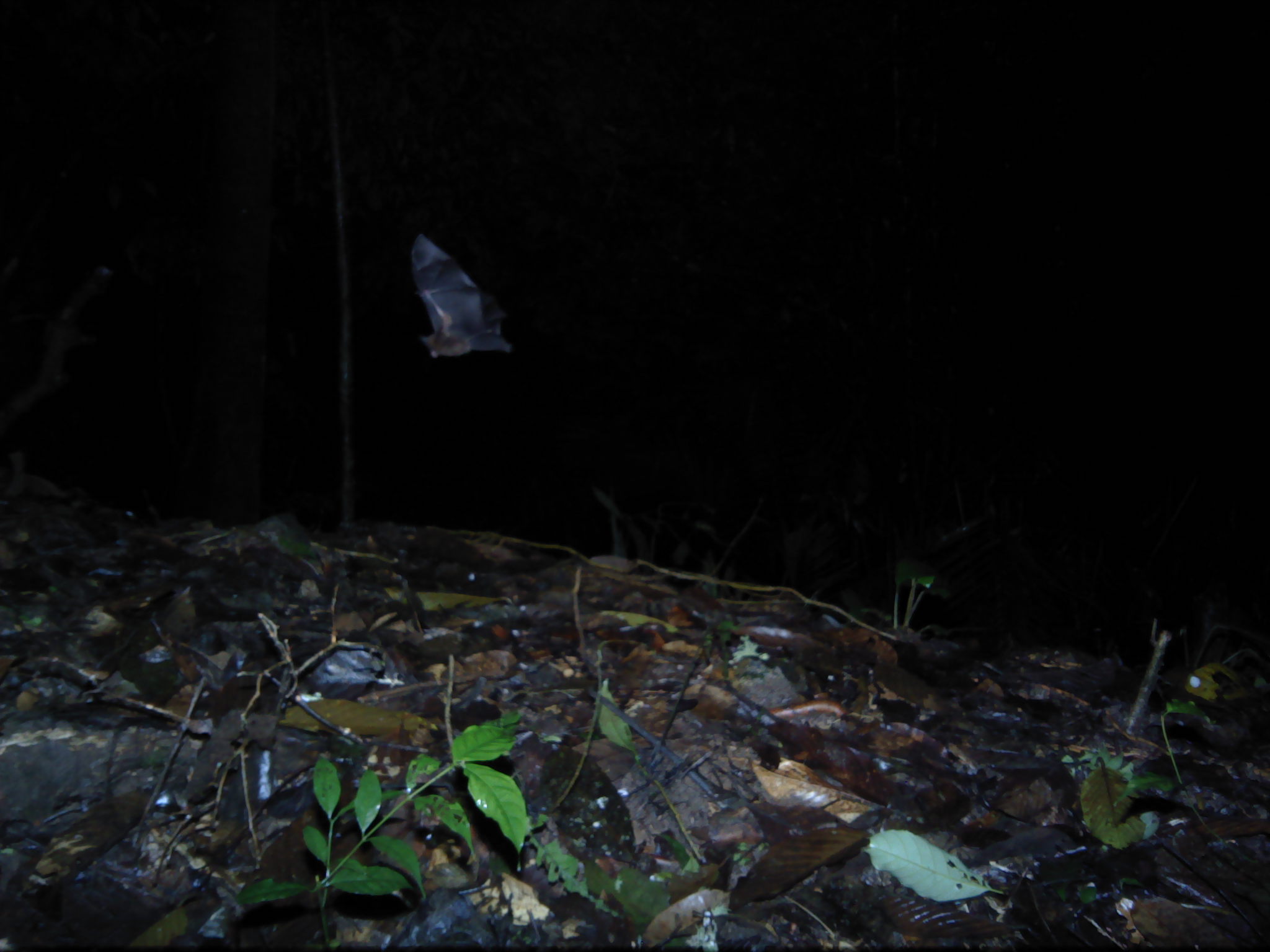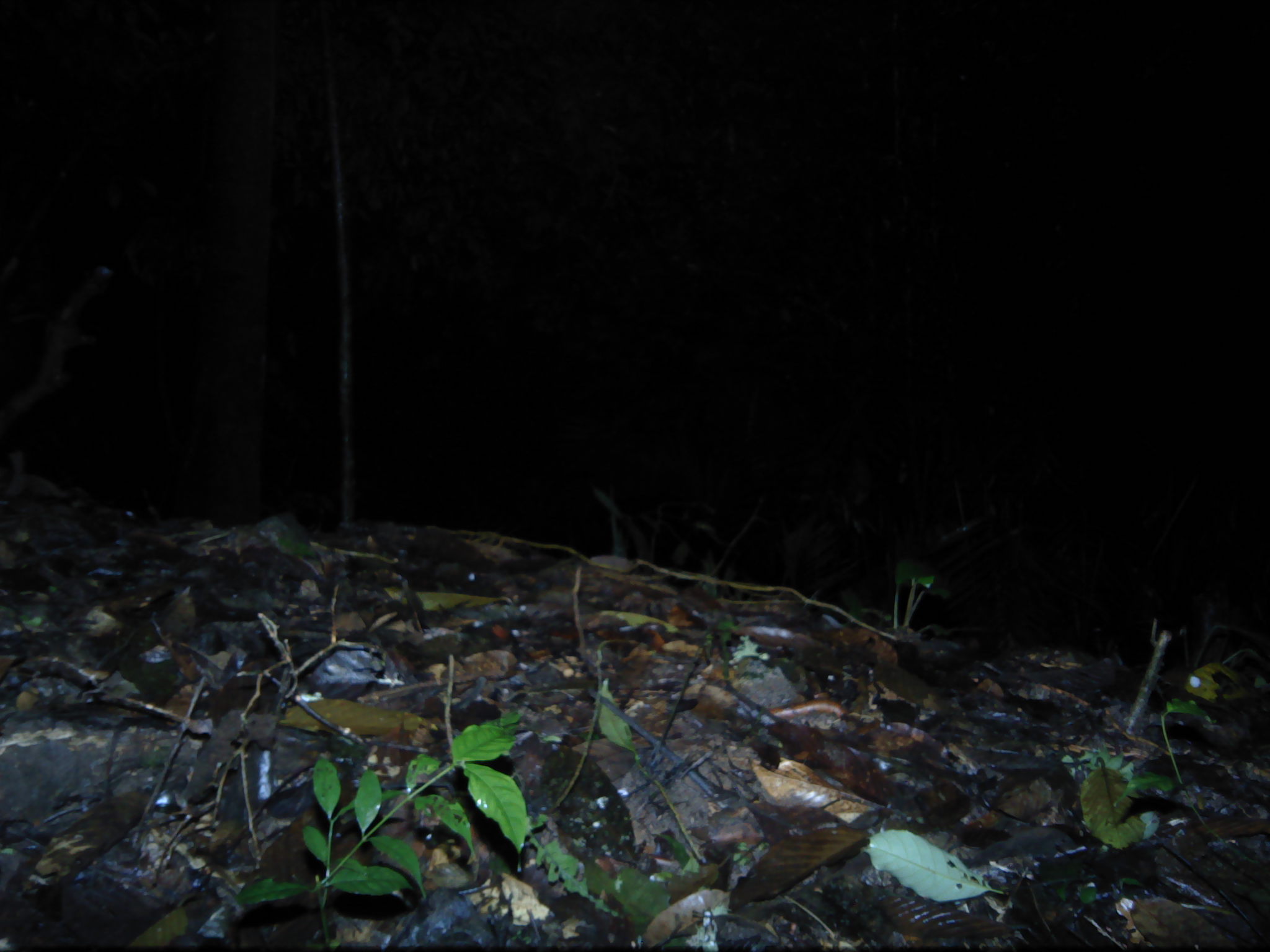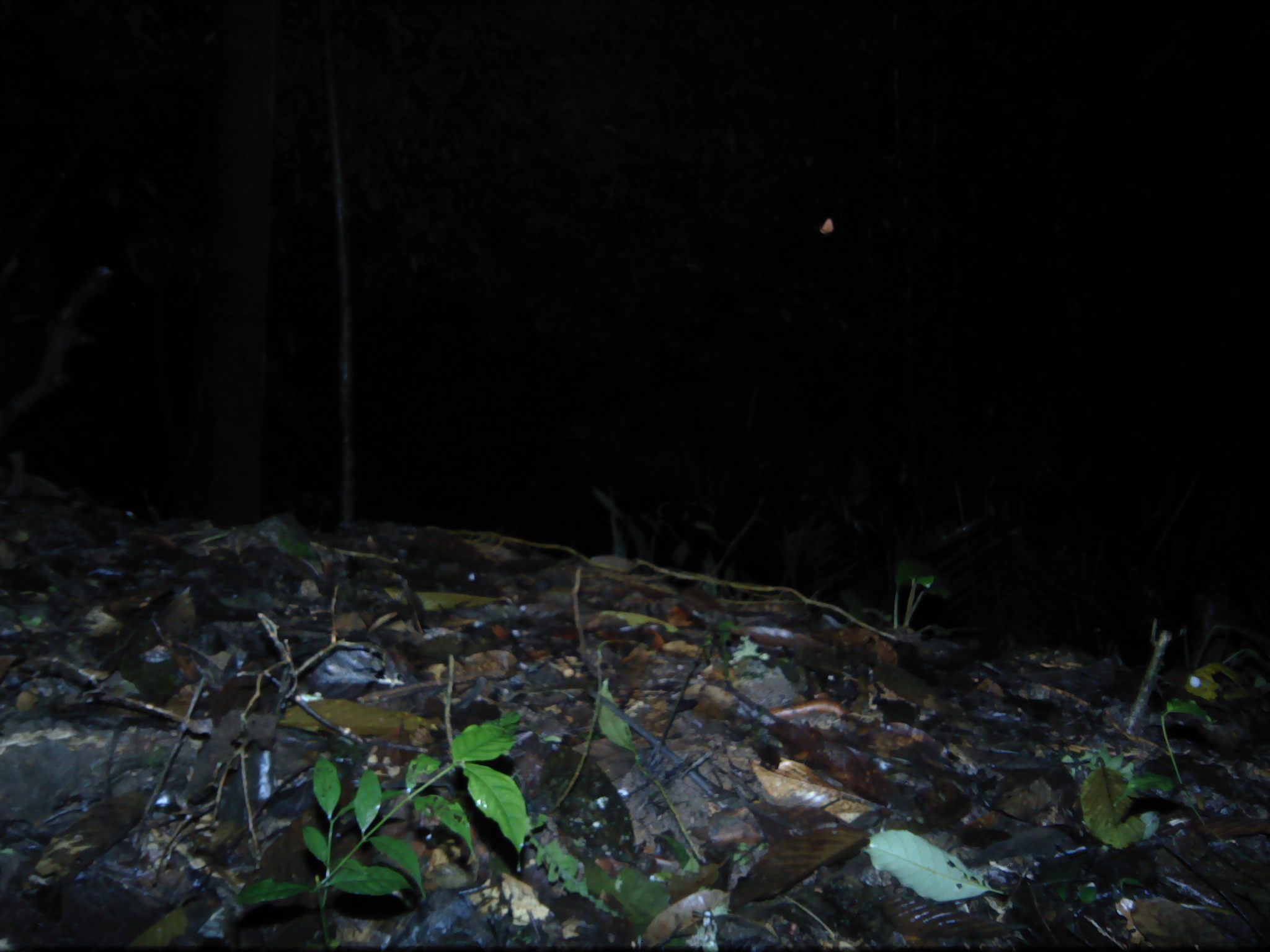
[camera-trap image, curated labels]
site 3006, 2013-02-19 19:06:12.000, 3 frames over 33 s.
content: unidentified animal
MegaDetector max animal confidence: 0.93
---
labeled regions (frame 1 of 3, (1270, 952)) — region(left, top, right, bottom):
unknown: region(406, 231, 514, 359)